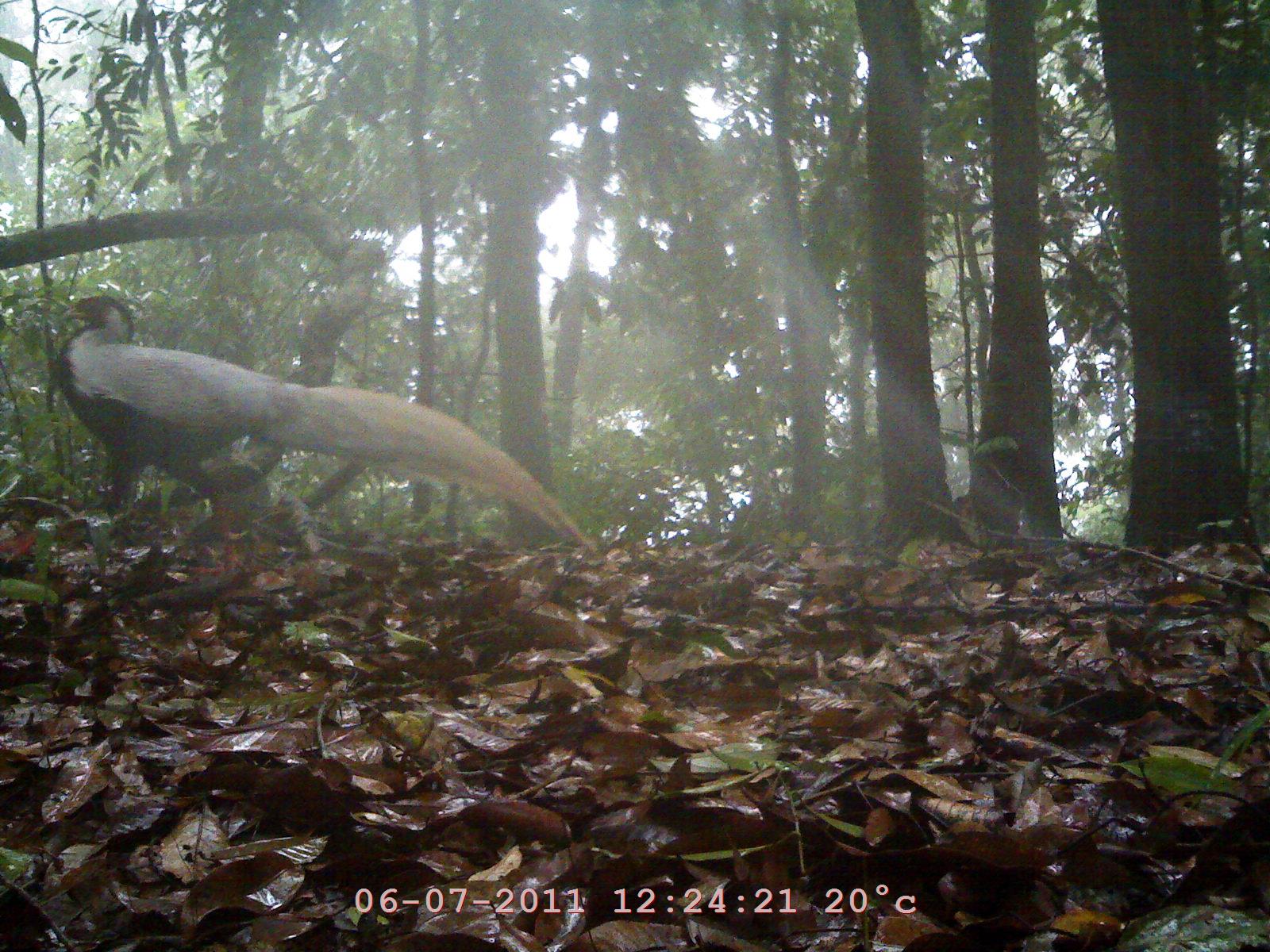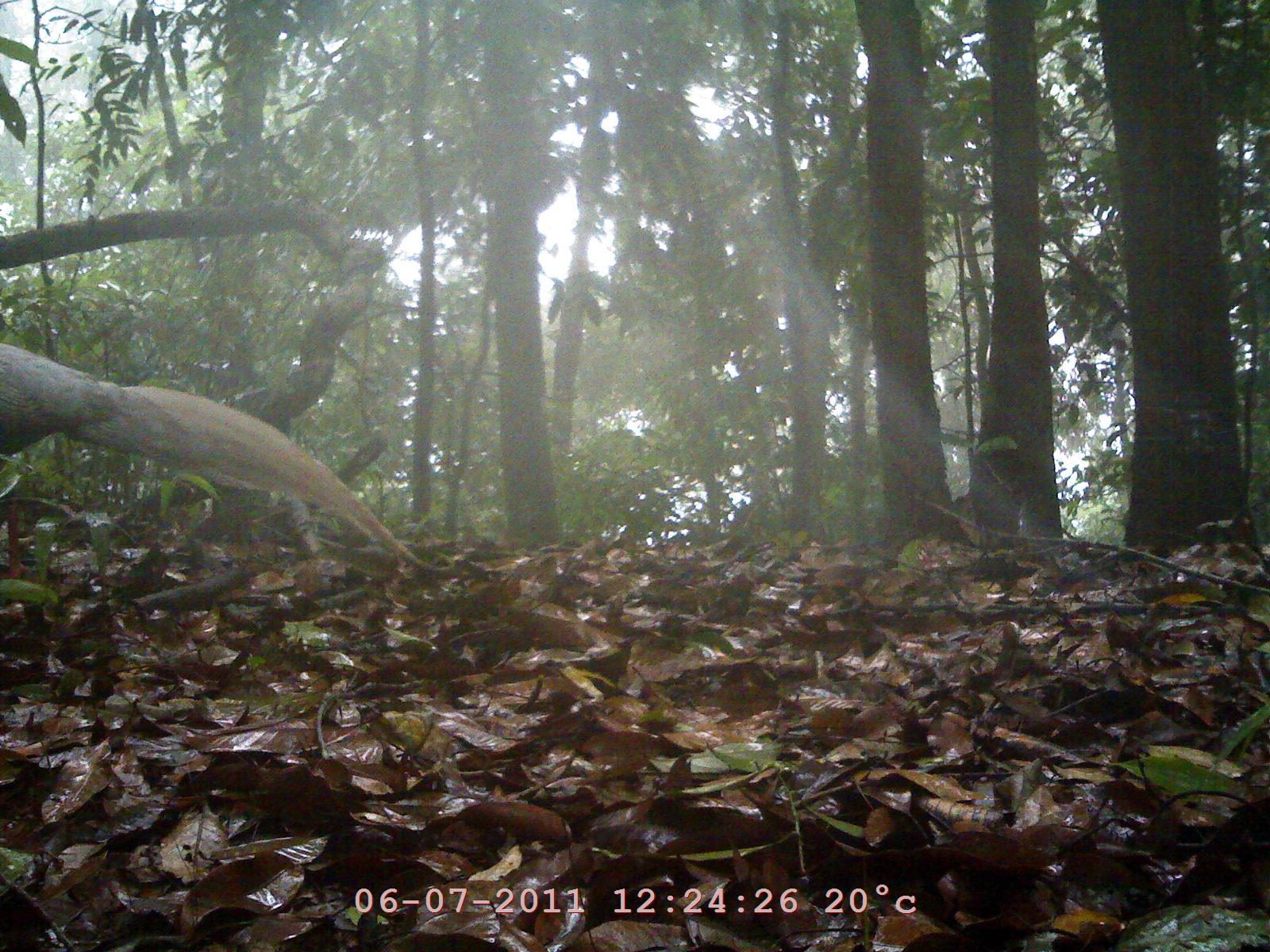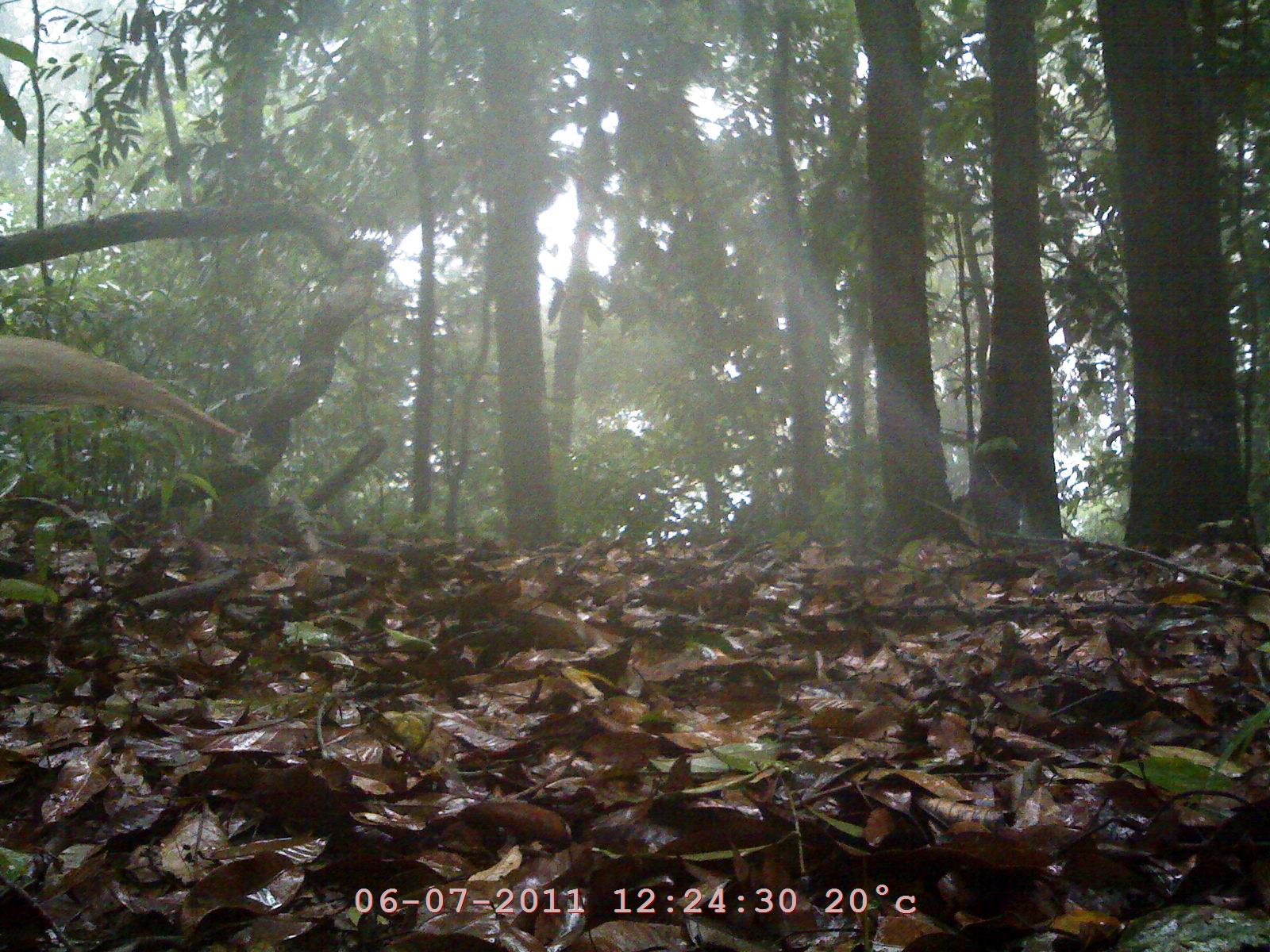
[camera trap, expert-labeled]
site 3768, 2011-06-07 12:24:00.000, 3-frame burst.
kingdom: Animalia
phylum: Chordata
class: Aves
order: Galliformes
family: Phasianidae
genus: Lophura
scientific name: Lophura nycthemera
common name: silver pheasant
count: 1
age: adult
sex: male